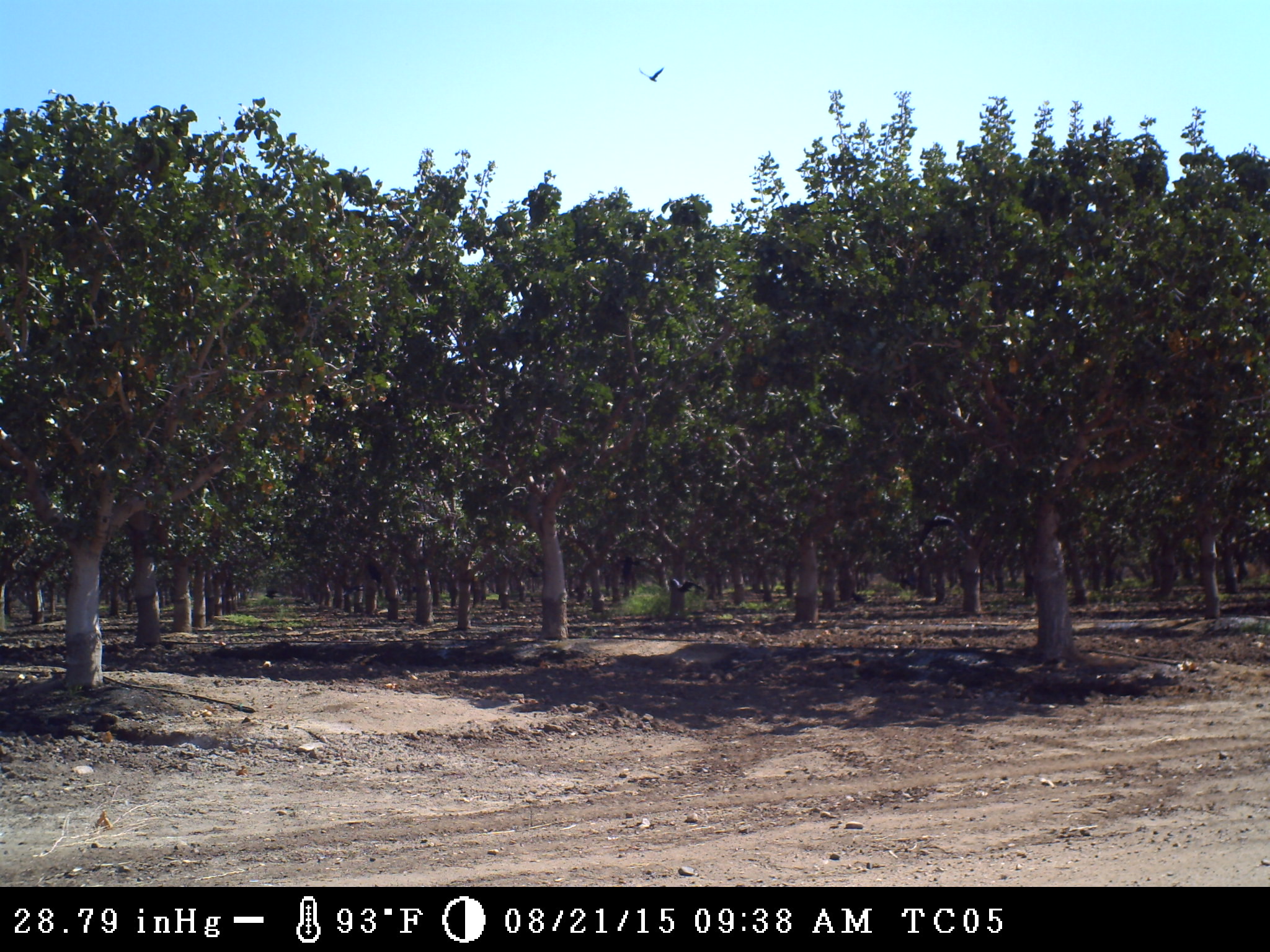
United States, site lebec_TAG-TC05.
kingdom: Animalia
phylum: Chordata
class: Aves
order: Passeriformes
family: Corvidae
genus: Corvus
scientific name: Corvus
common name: crows and ravens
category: unidentified corvus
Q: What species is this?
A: Unidentified corvus (crows and ravens) (Corvus).